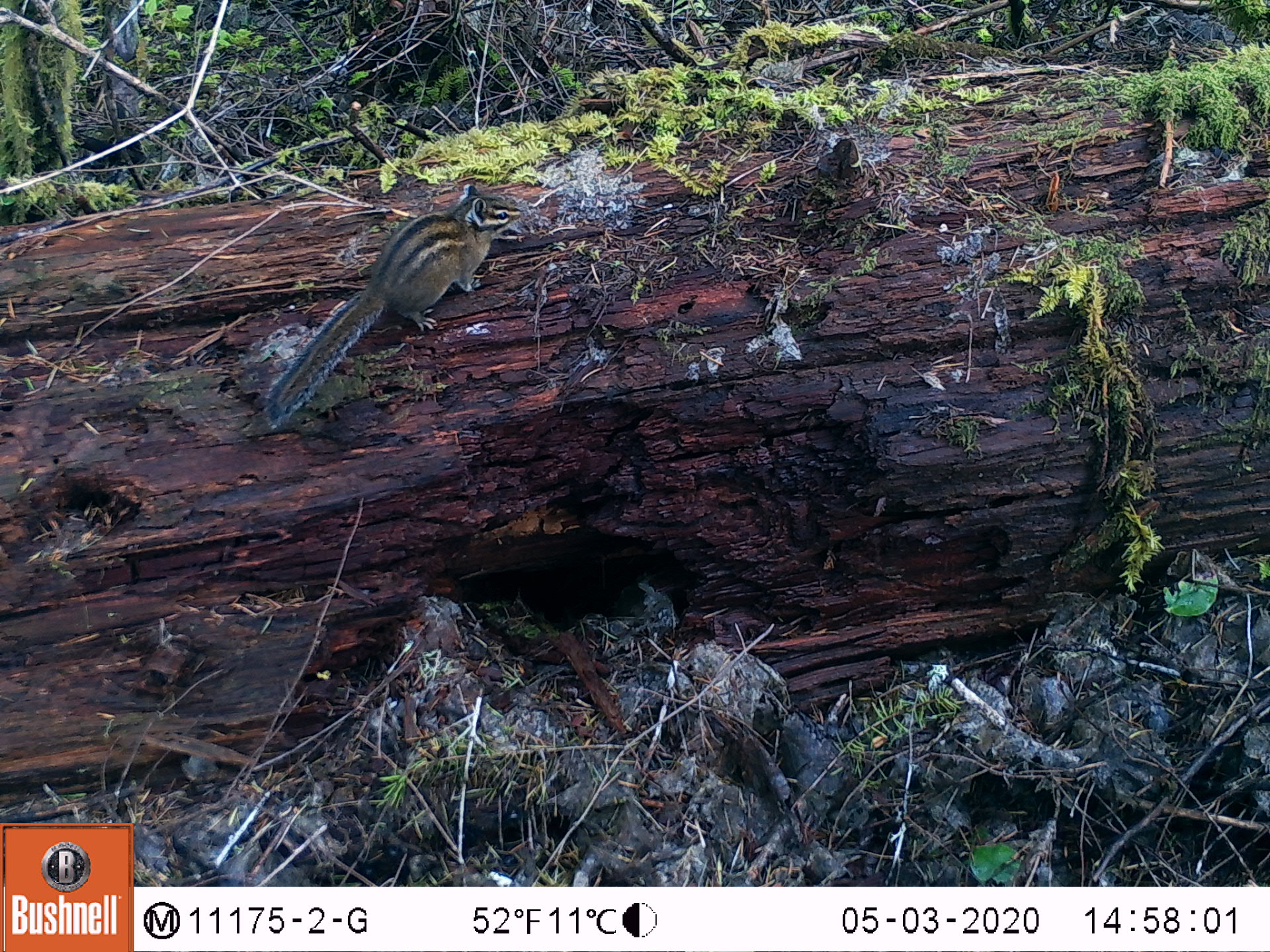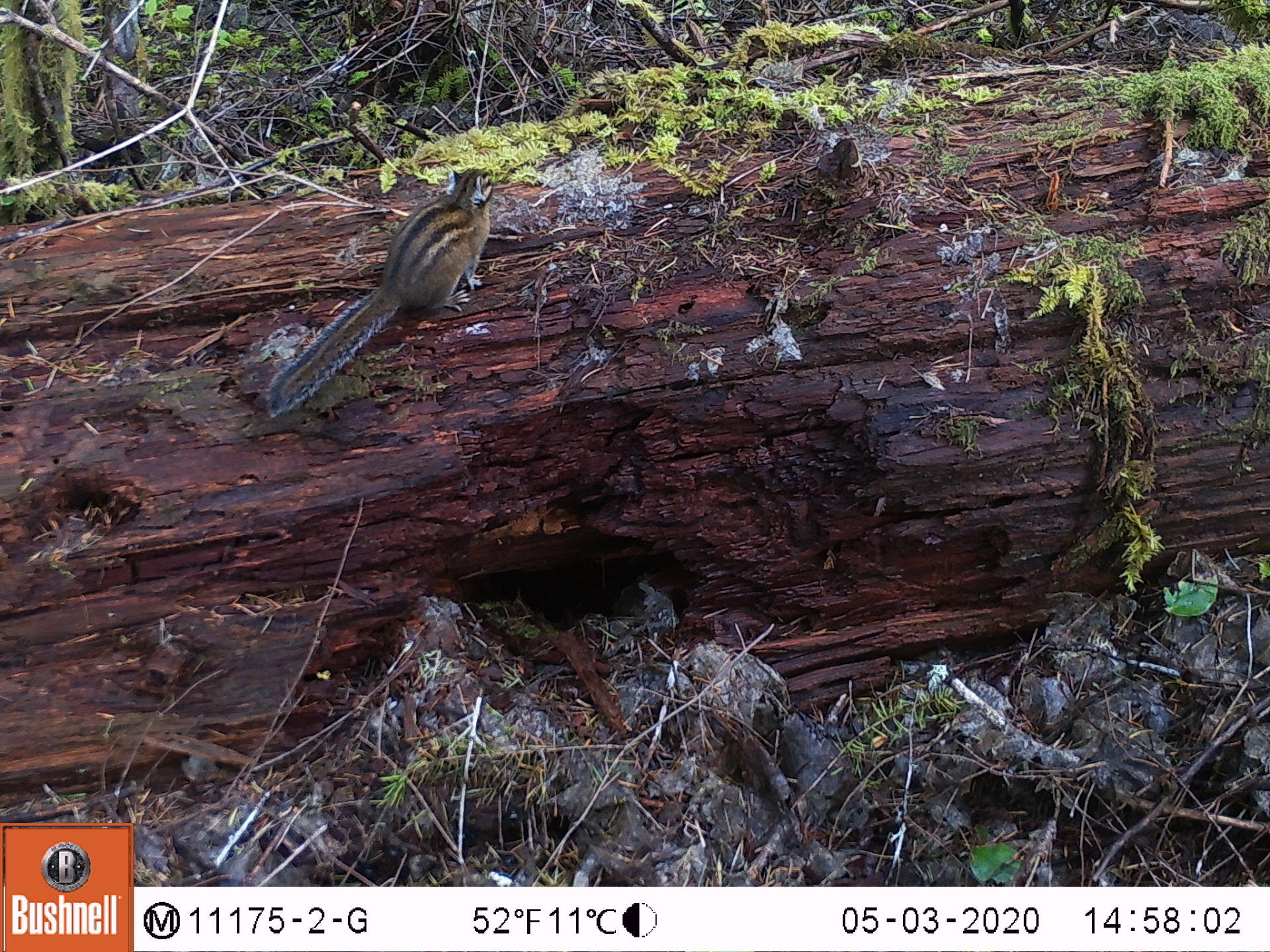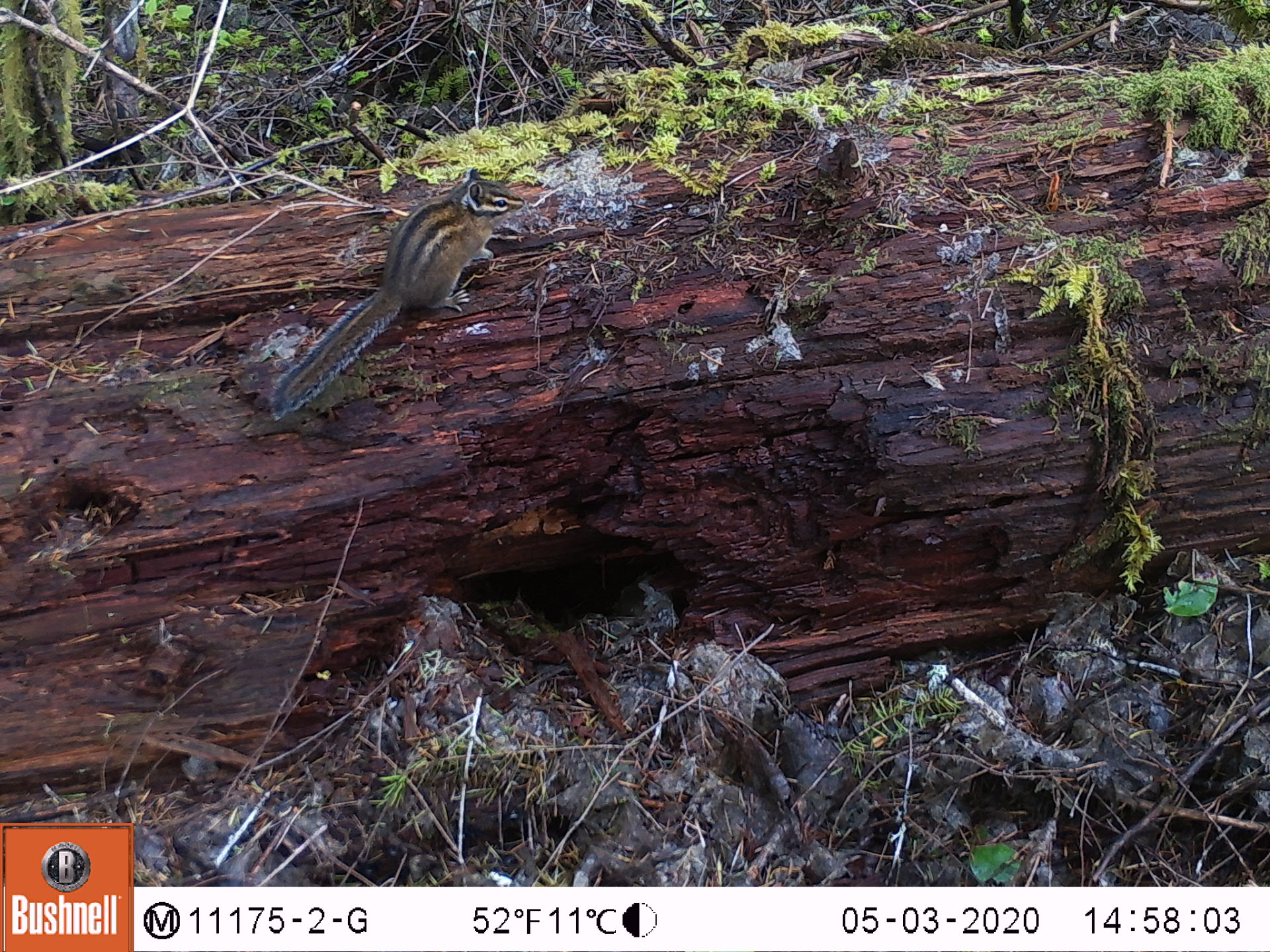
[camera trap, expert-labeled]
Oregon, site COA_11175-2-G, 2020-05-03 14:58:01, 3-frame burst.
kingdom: Animalia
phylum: Chordata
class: Mammalia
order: Rodentia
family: Sciuridae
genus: Neotamias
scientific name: Neotamias townsendii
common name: townsend's chipmunk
Townsend's chipmunk (Neotamias townsendii).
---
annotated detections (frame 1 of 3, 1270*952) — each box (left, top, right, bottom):
townsend's chipmunk: (257, 180, 529, 433)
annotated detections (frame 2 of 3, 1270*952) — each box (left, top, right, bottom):
townsend's chipmunk: (257, 159, 499, 419)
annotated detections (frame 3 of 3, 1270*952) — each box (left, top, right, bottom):
townsend's chipmunk: (266, 161, 526, 427)